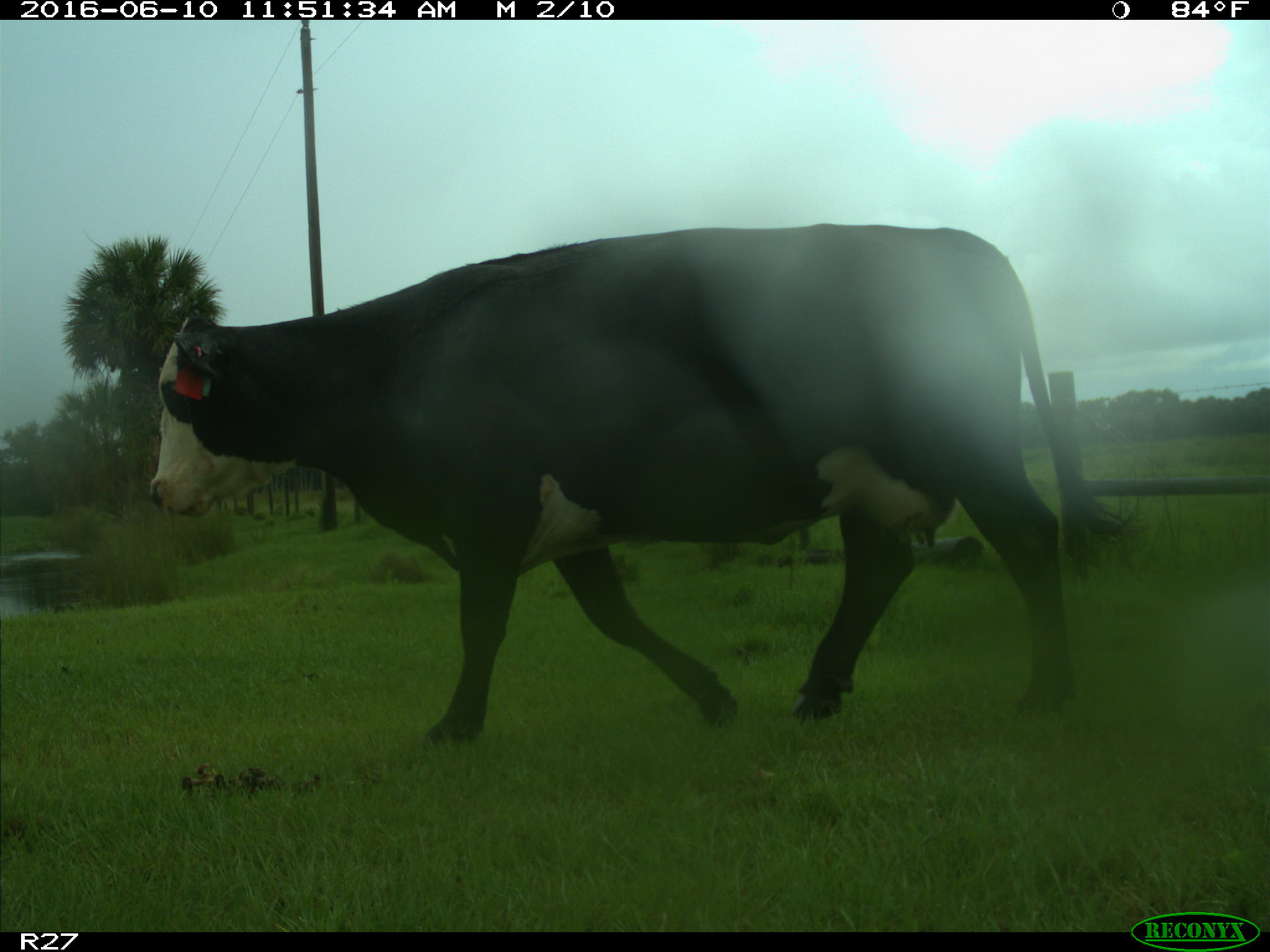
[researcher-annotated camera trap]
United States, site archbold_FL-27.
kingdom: Animalia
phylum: Chordata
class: Mammalia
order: Artiodactyla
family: Bovidae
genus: Bos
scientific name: Bos taurus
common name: domestic cow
Bos taurus (domestic cow).